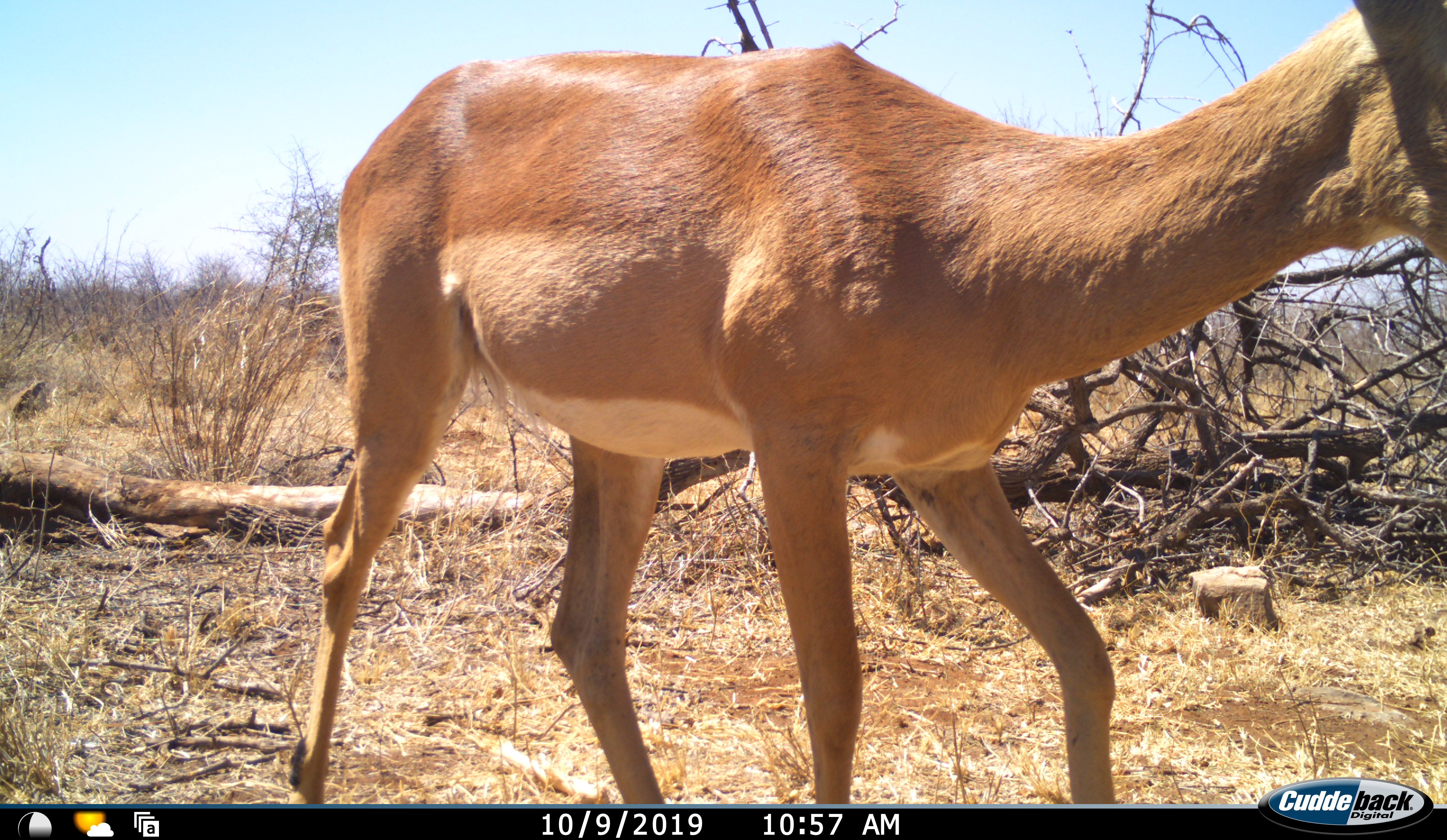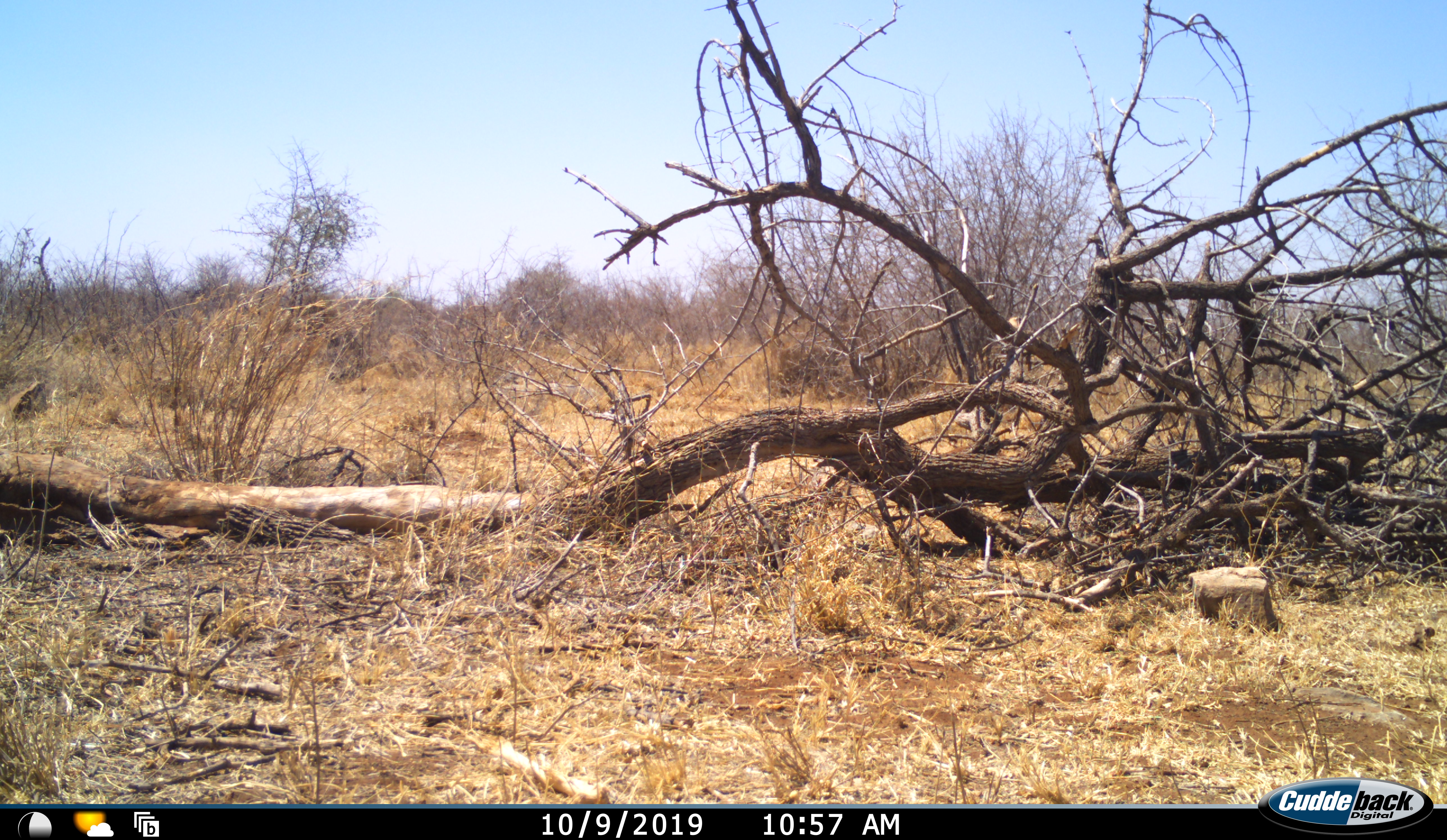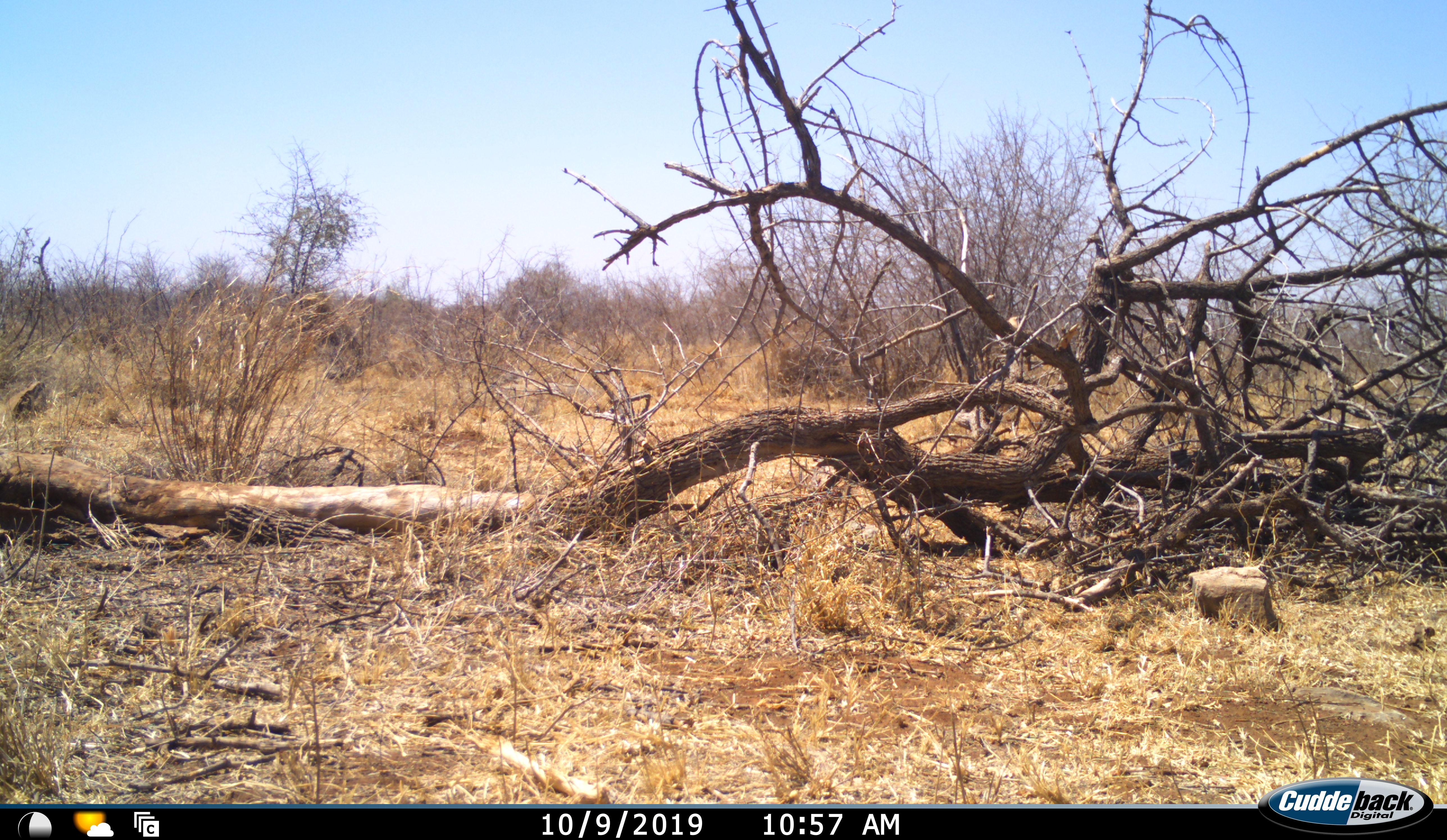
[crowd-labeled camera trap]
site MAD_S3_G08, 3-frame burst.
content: unidentified animal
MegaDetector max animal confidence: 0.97